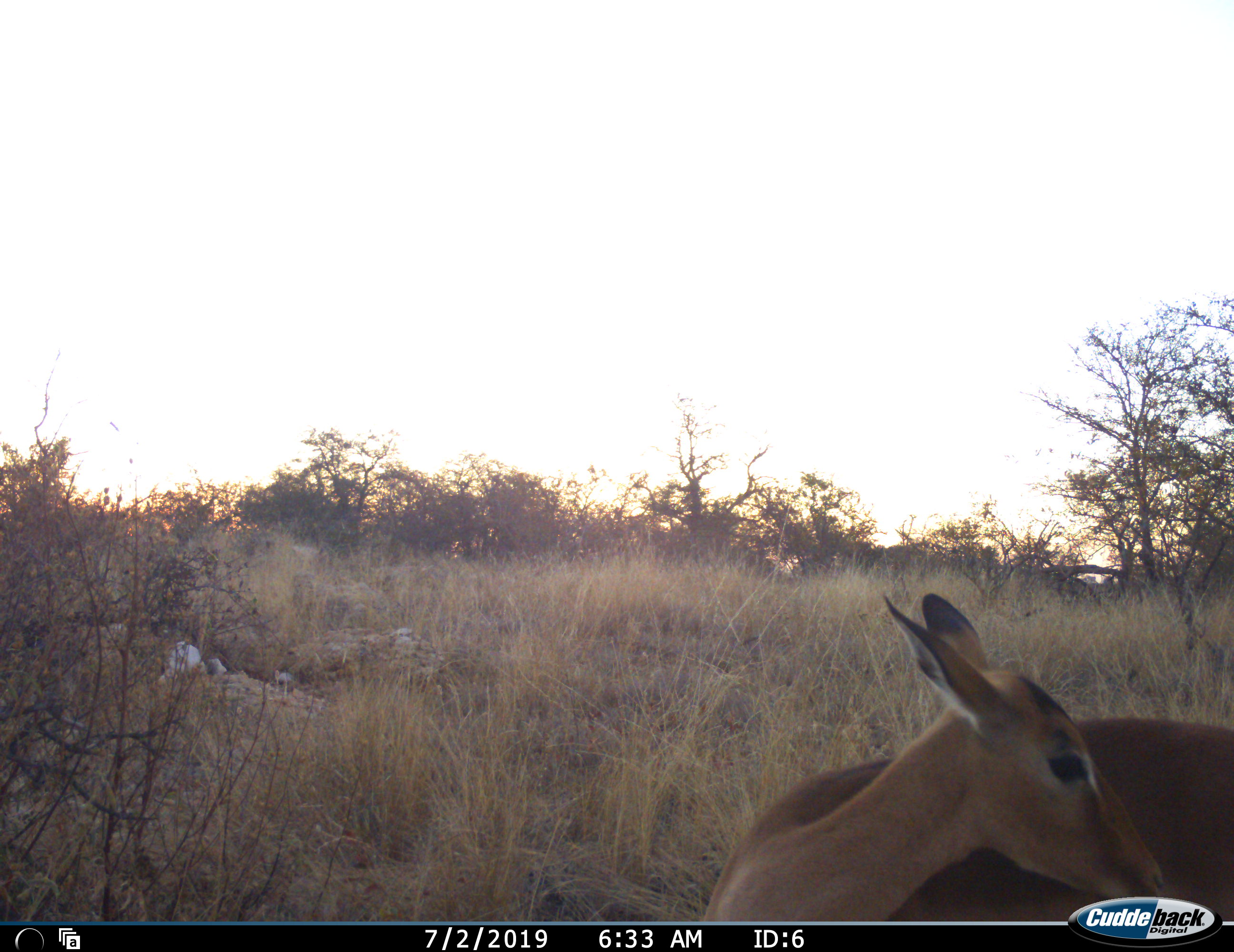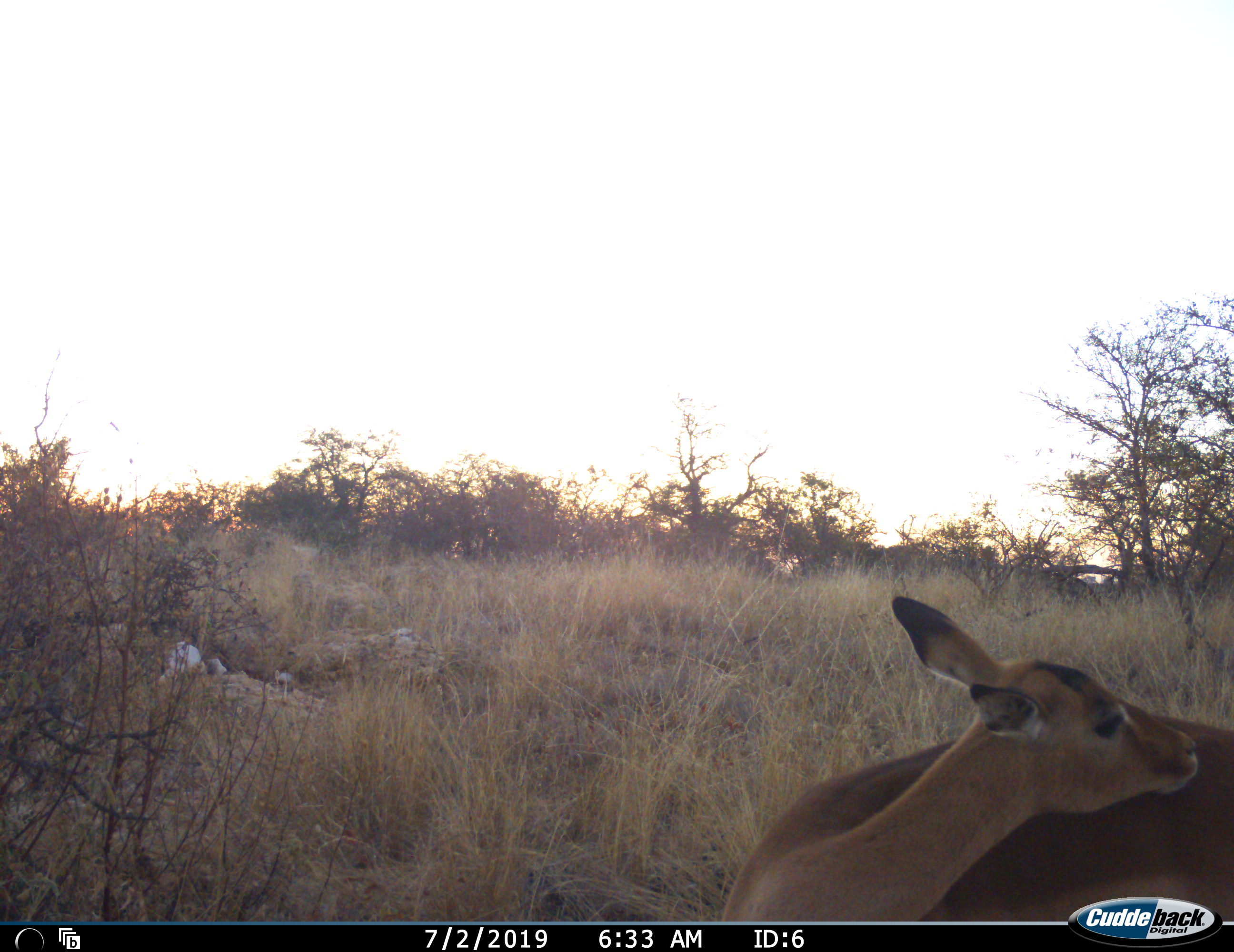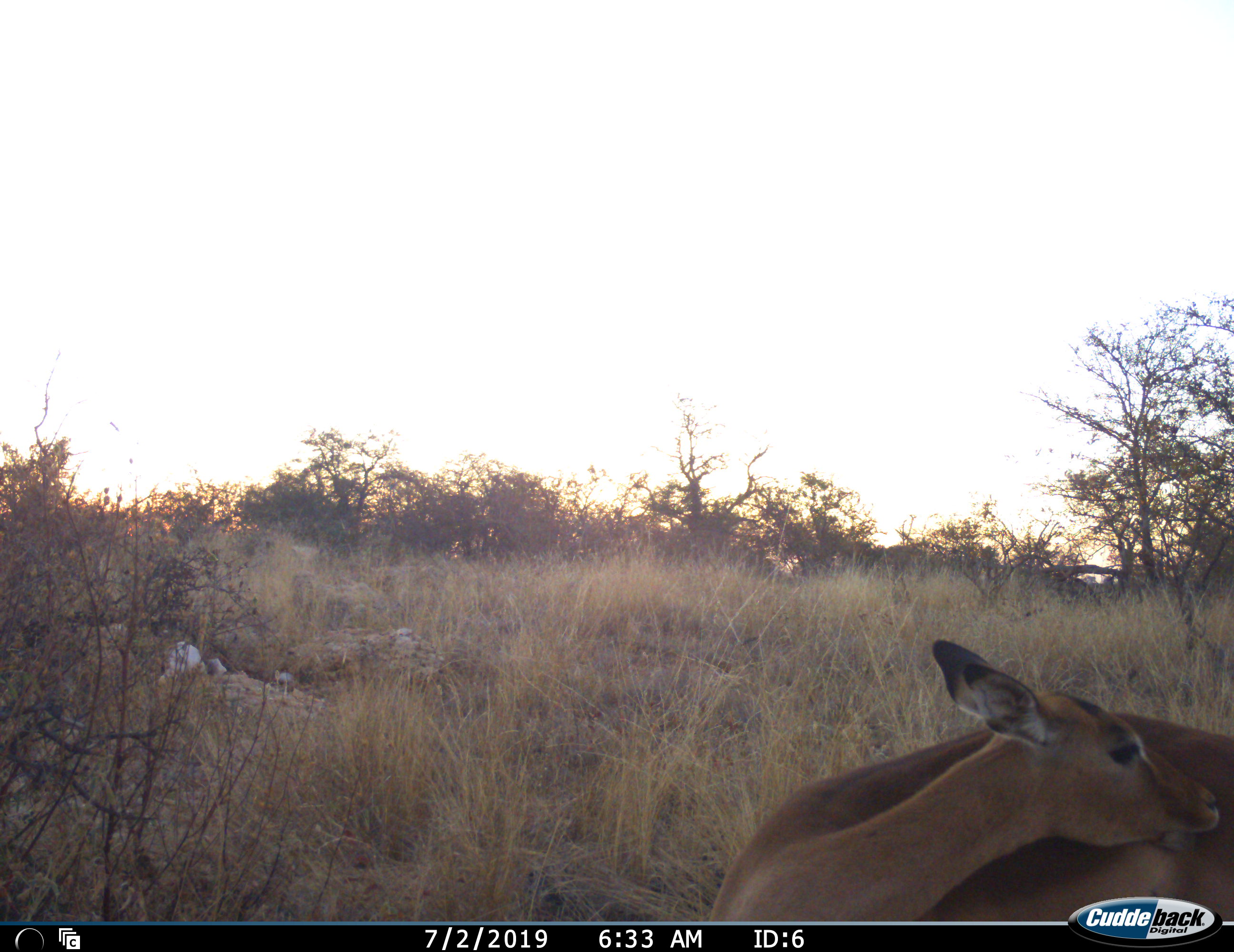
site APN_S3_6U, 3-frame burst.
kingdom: Animalia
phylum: Chordata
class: Mammalia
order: Artiodactyla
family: Bovidae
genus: Aepyceros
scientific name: Aepyceros melampus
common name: impala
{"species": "impala (Aepyceros melampus)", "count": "1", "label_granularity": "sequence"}